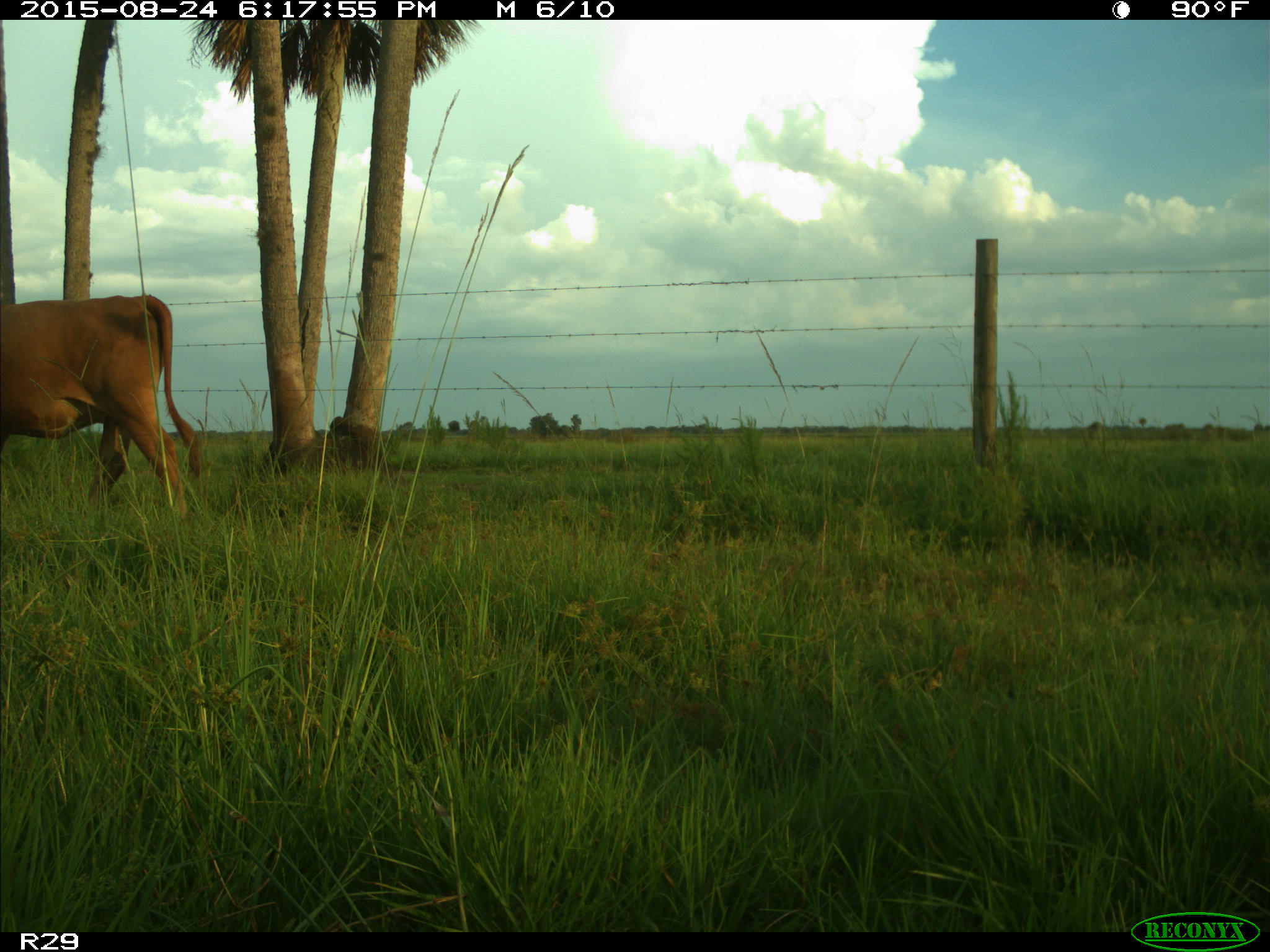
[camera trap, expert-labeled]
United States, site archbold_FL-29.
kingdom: Animalia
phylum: Chordata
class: Mammalia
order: Artiodactyla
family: Bovidae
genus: Bos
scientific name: Bos taurus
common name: domestic cow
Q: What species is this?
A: Bos taurus (domestic cow).